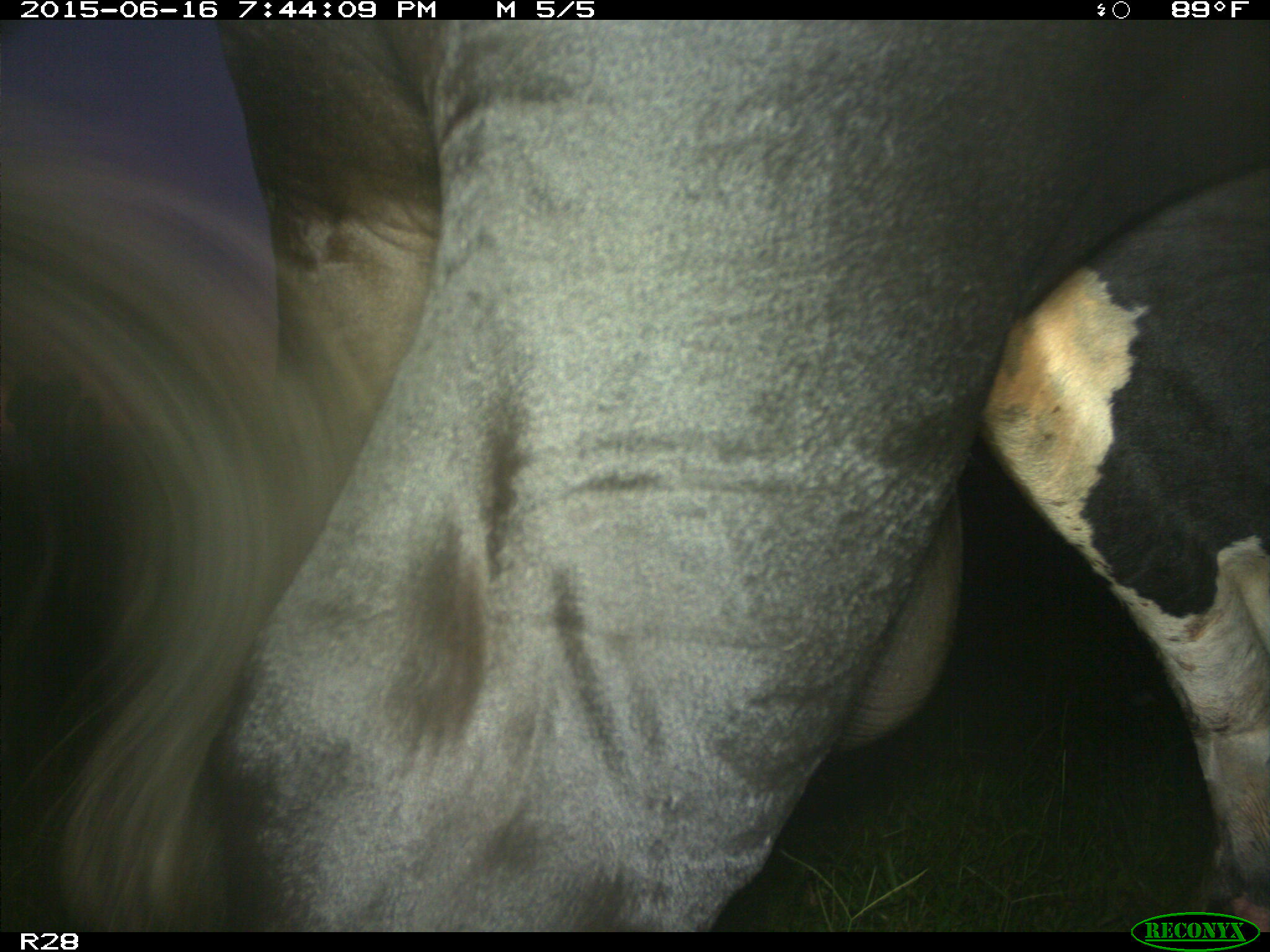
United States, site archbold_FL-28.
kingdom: Animalia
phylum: Chordata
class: Mammalia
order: Artiodactyla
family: Bovidae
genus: Bos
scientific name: Bos taurus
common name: domestic cow